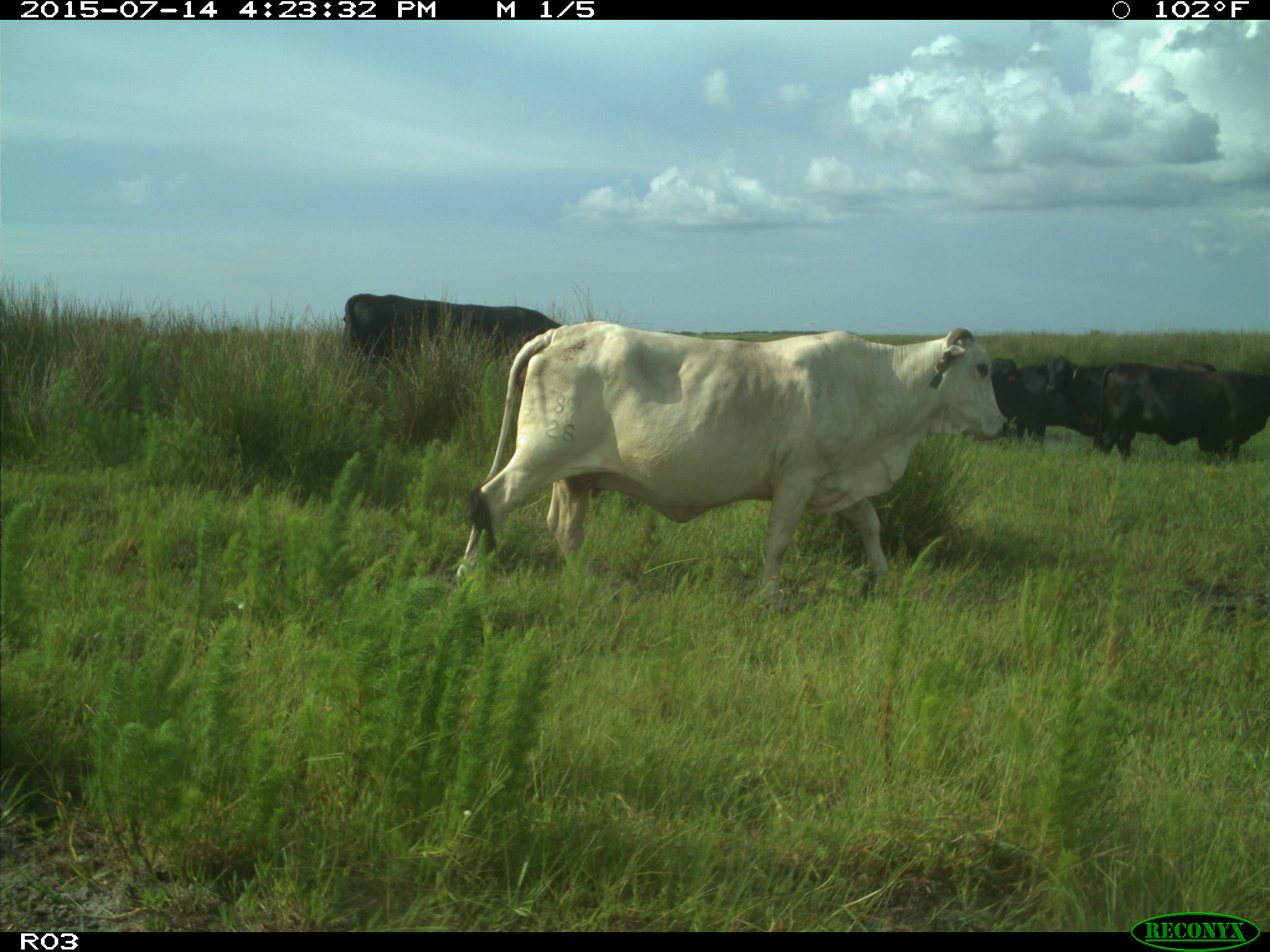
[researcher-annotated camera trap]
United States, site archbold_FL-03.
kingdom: Animalia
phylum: Chordata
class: Mammalia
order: Artiodactyla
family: Bovidae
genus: Bos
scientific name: Bos taurus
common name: domestic cow